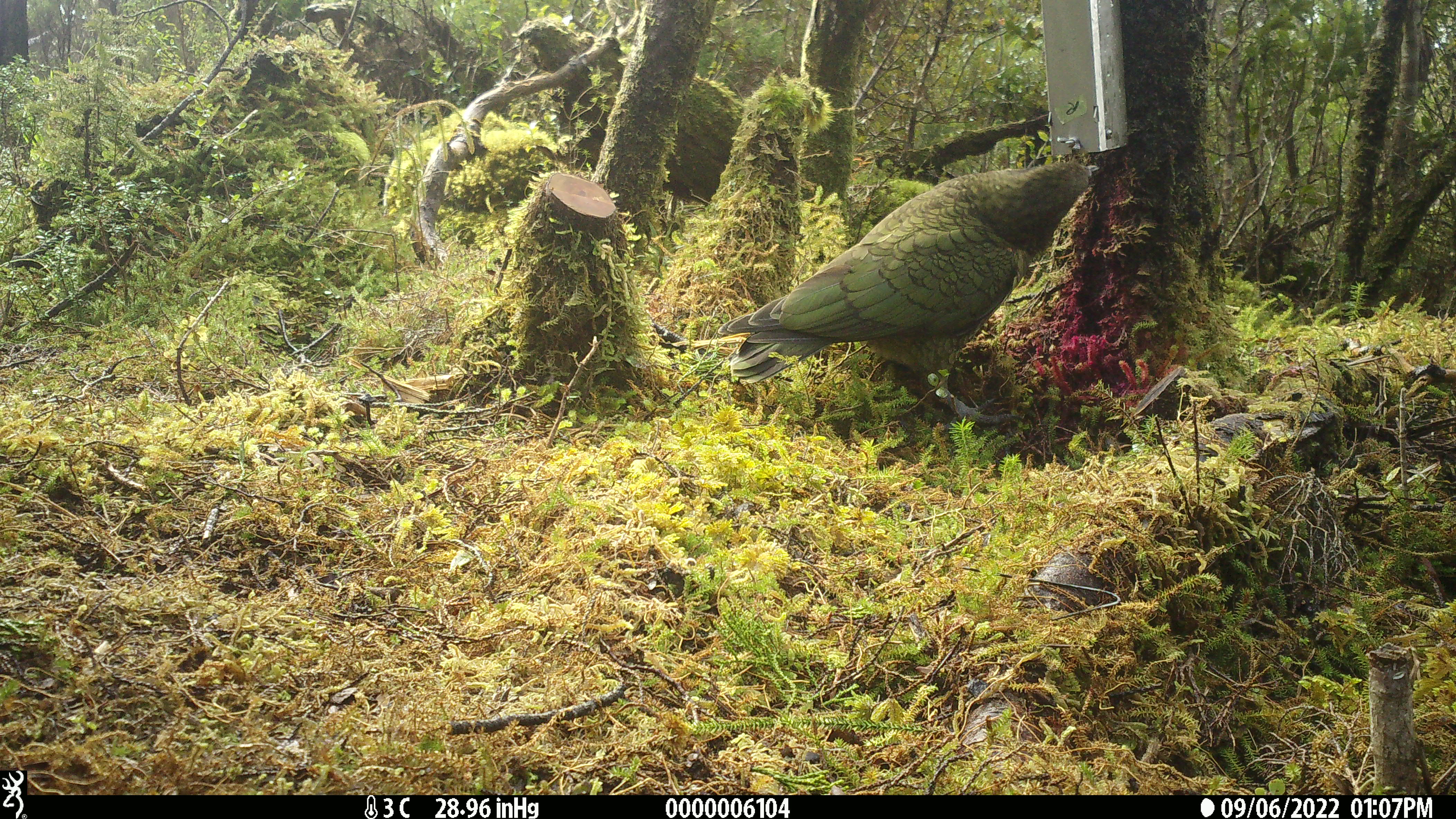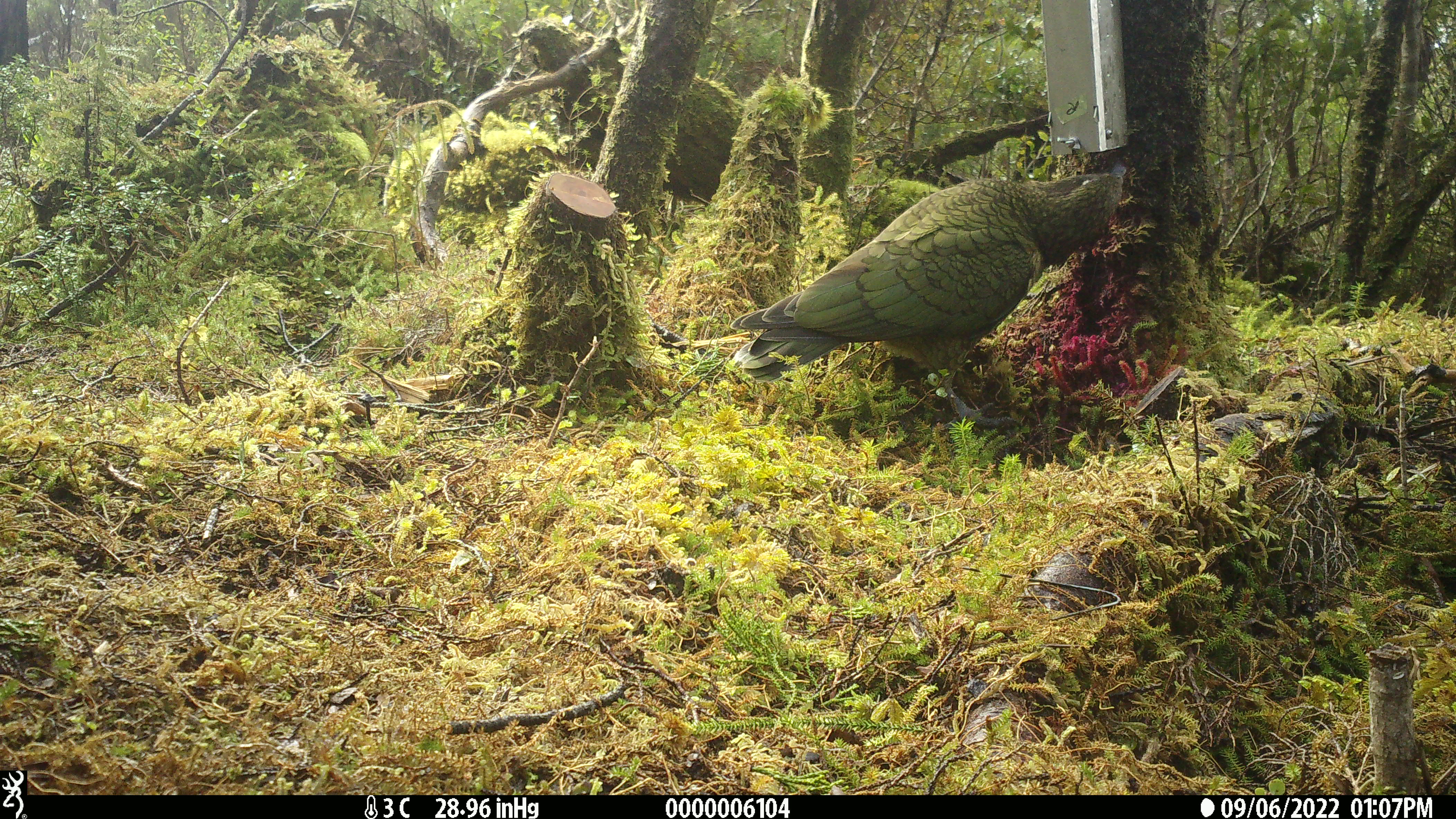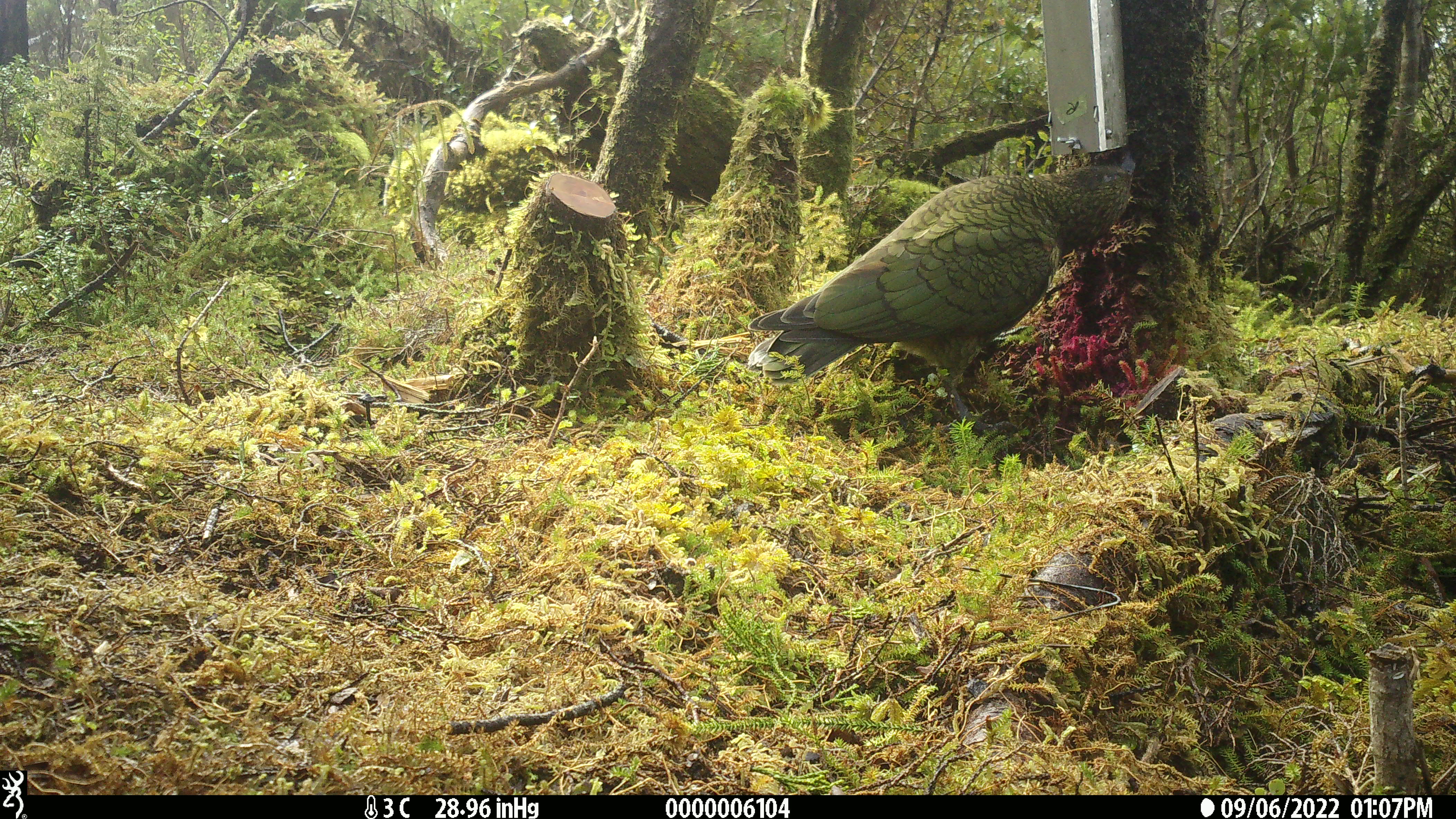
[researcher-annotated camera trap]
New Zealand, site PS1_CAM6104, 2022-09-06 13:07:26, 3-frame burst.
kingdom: Animalia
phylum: Chordata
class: Aves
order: Psittaciformes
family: Strigopidae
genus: Nestor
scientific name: Nestor notabilis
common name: kea